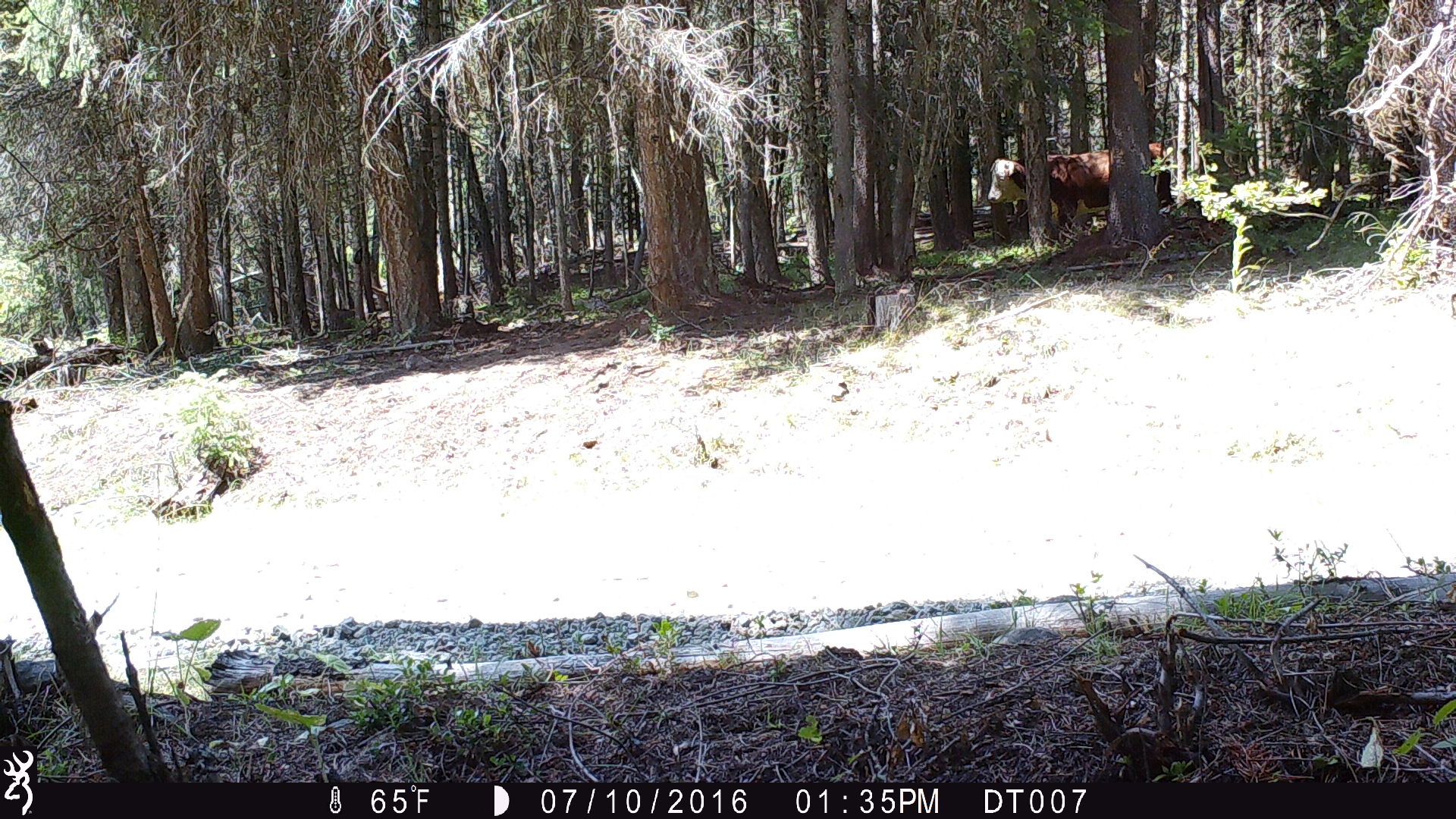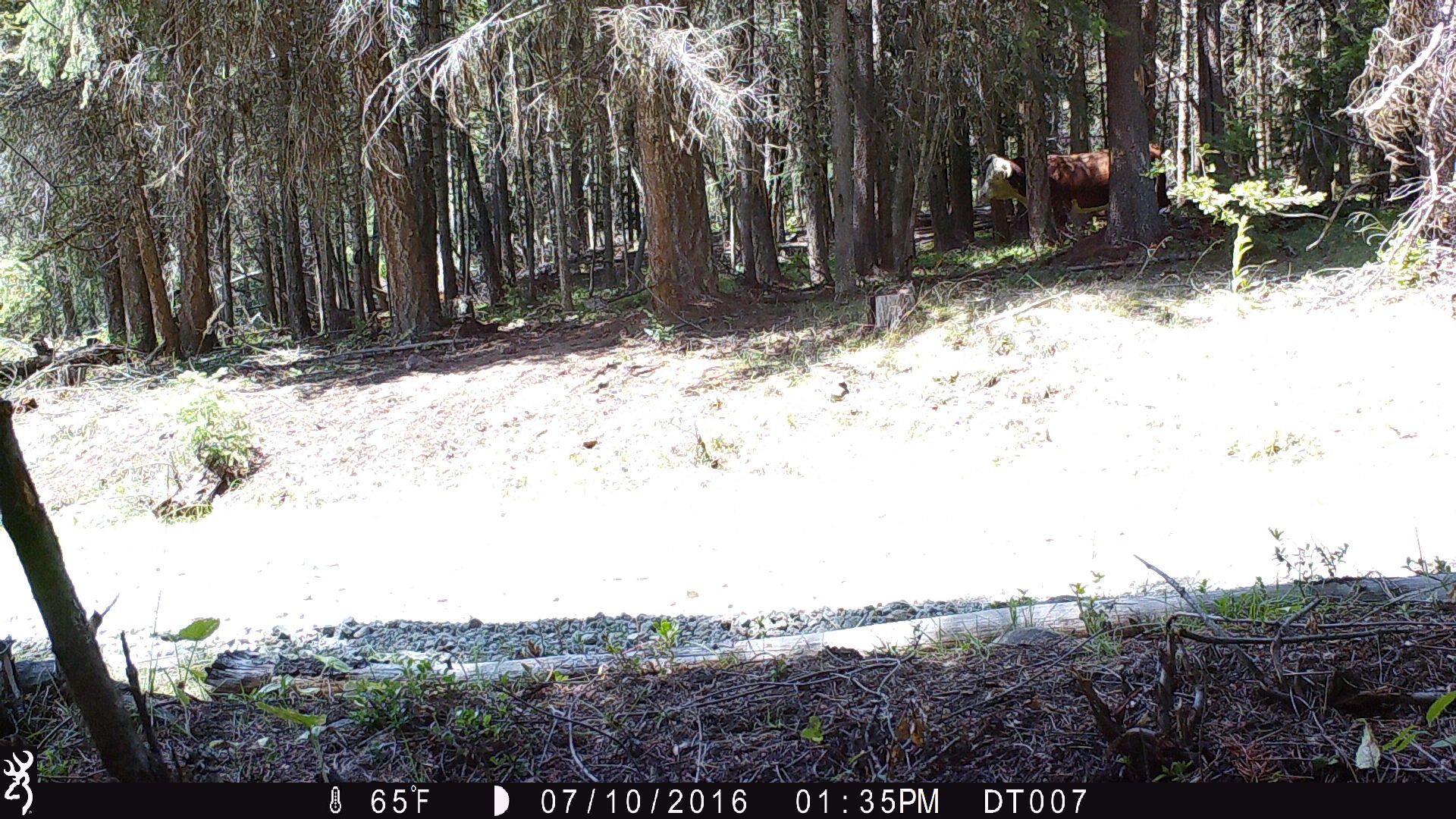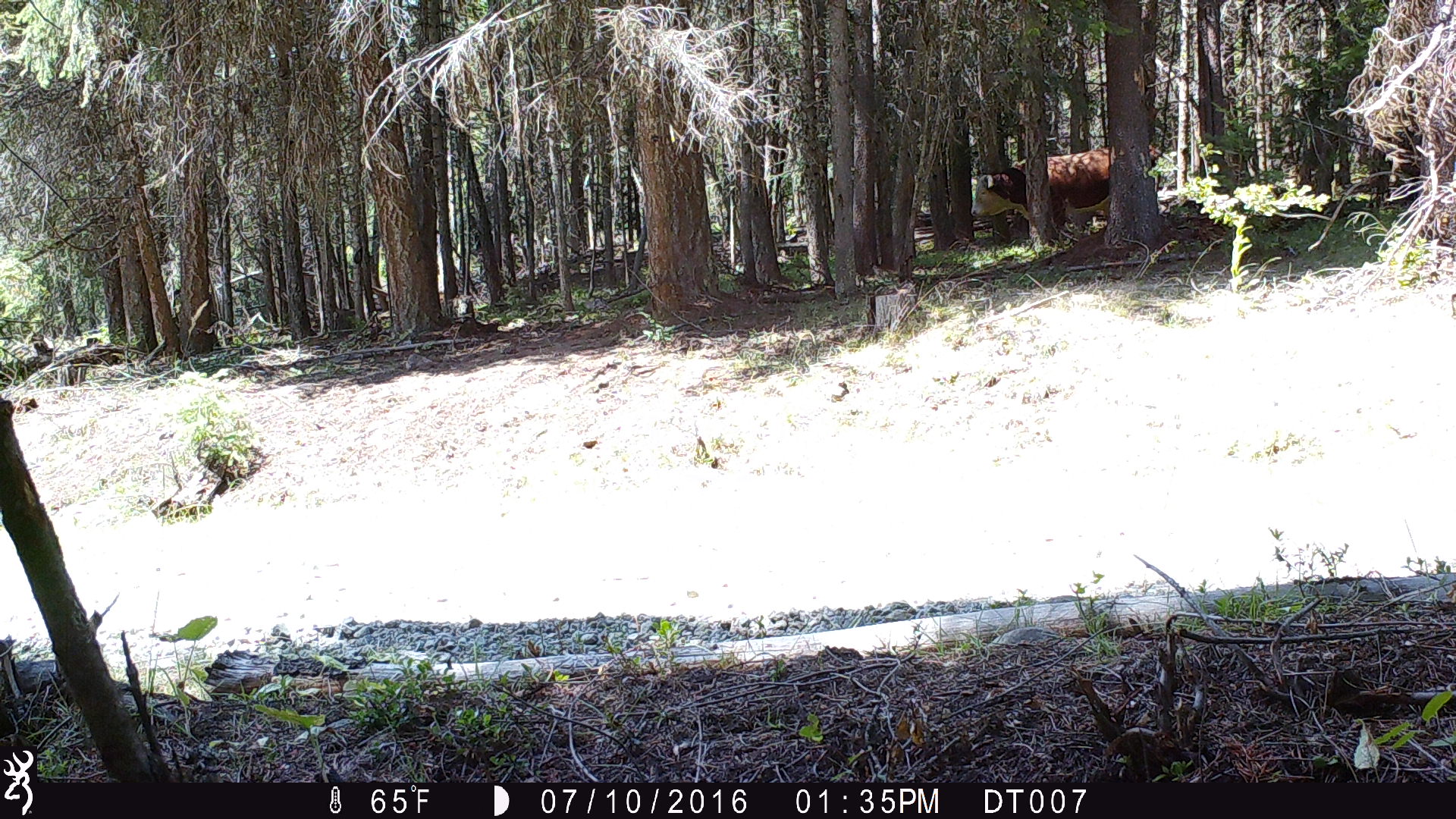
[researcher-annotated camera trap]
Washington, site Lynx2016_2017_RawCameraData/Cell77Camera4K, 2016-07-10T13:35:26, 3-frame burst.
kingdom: Animalia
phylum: Chordata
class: Mammalia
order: Artiodactyla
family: Bovidae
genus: Bos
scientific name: Bos taurus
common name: domestic cattle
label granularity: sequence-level